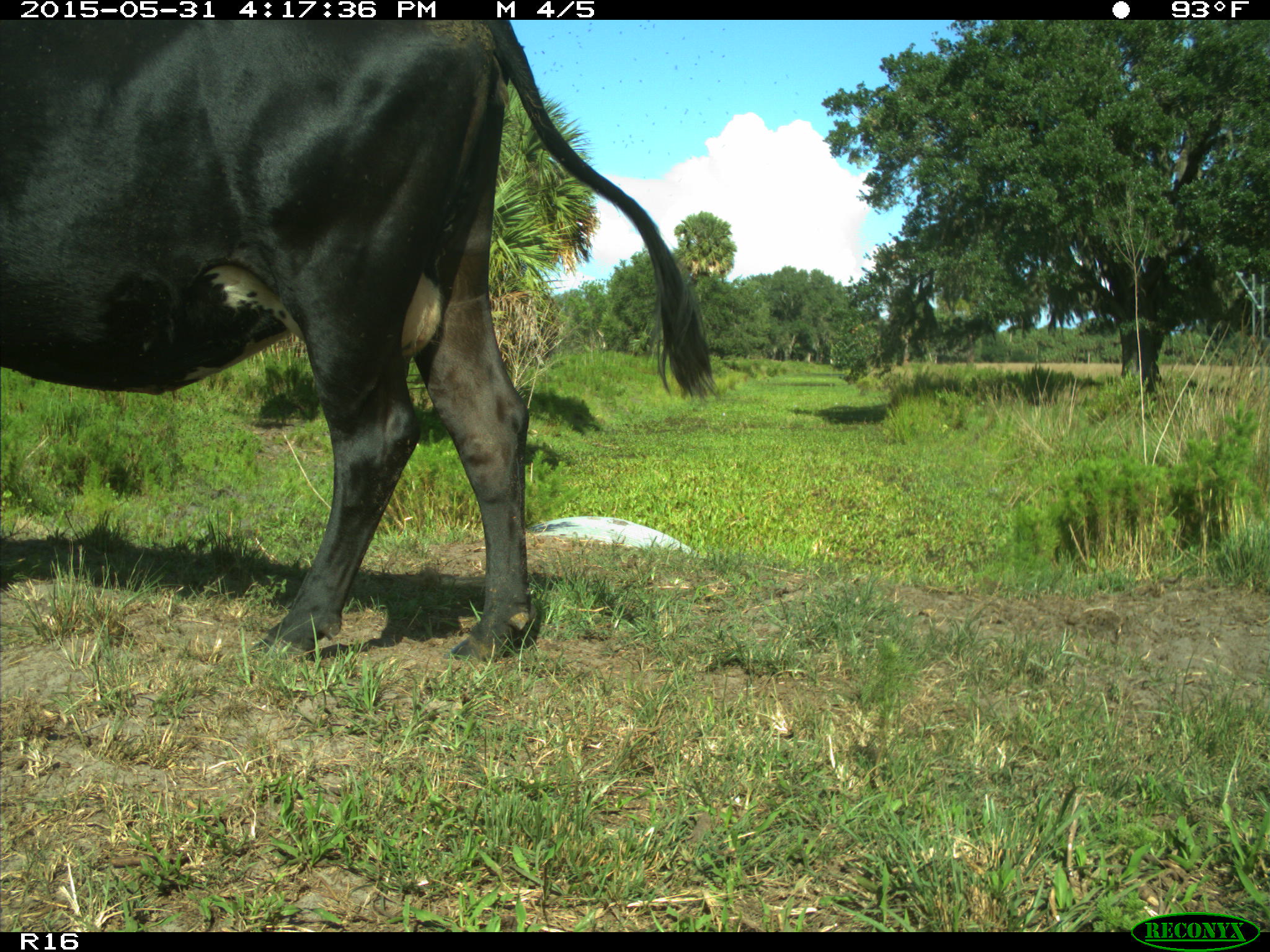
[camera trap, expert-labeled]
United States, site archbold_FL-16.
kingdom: Animalia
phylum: Chordata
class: Mammalia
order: Artiodactyla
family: Bovidae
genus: Bos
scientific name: Bos taurus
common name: domestic cow